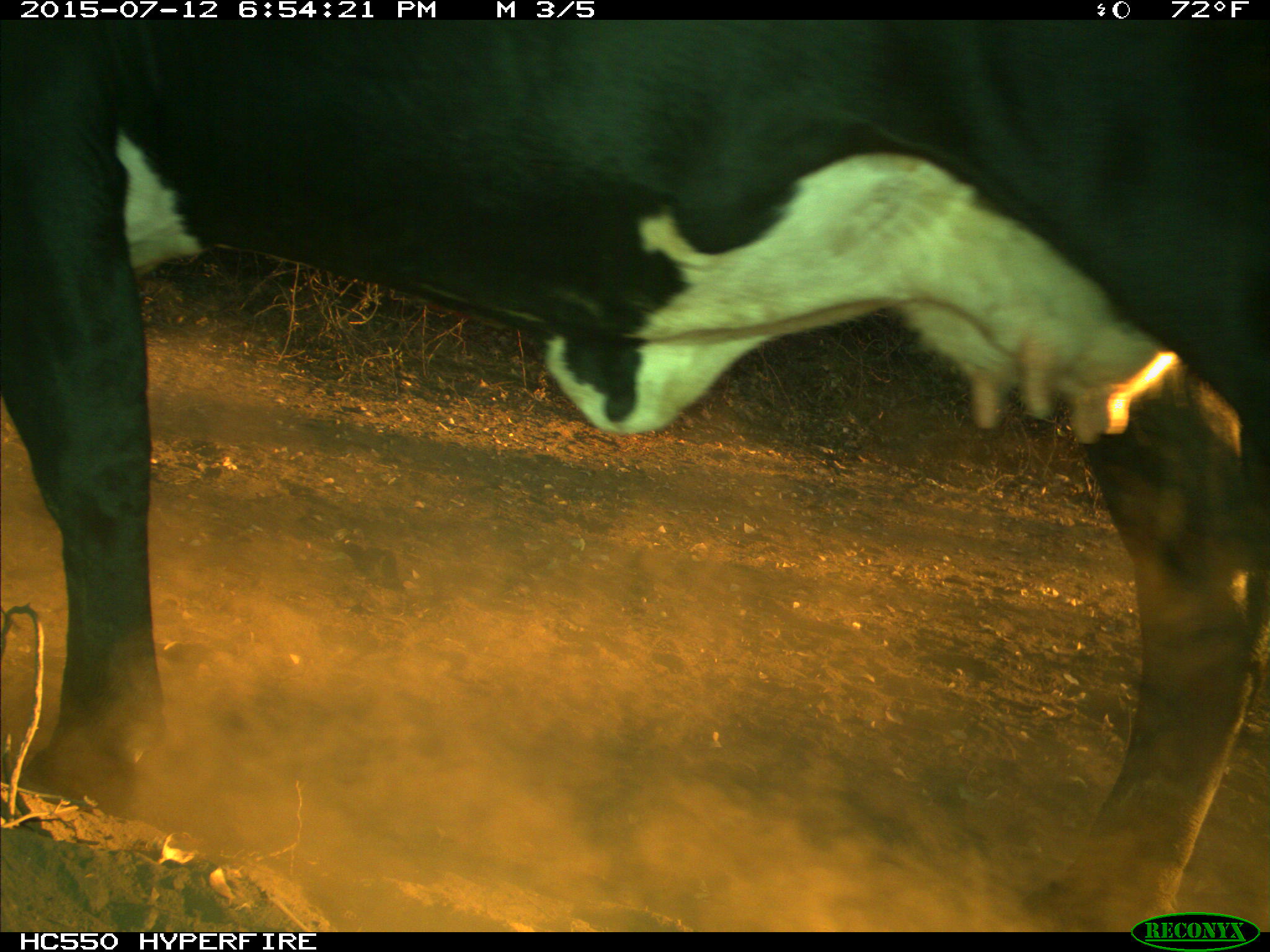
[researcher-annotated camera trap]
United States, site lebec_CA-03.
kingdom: Animalia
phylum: Chordata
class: Mammalia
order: Artiodactyla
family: Bovidae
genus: Bos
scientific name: Bos taurus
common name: domestic cow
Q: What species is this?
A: Bos taurus (domestic cow).